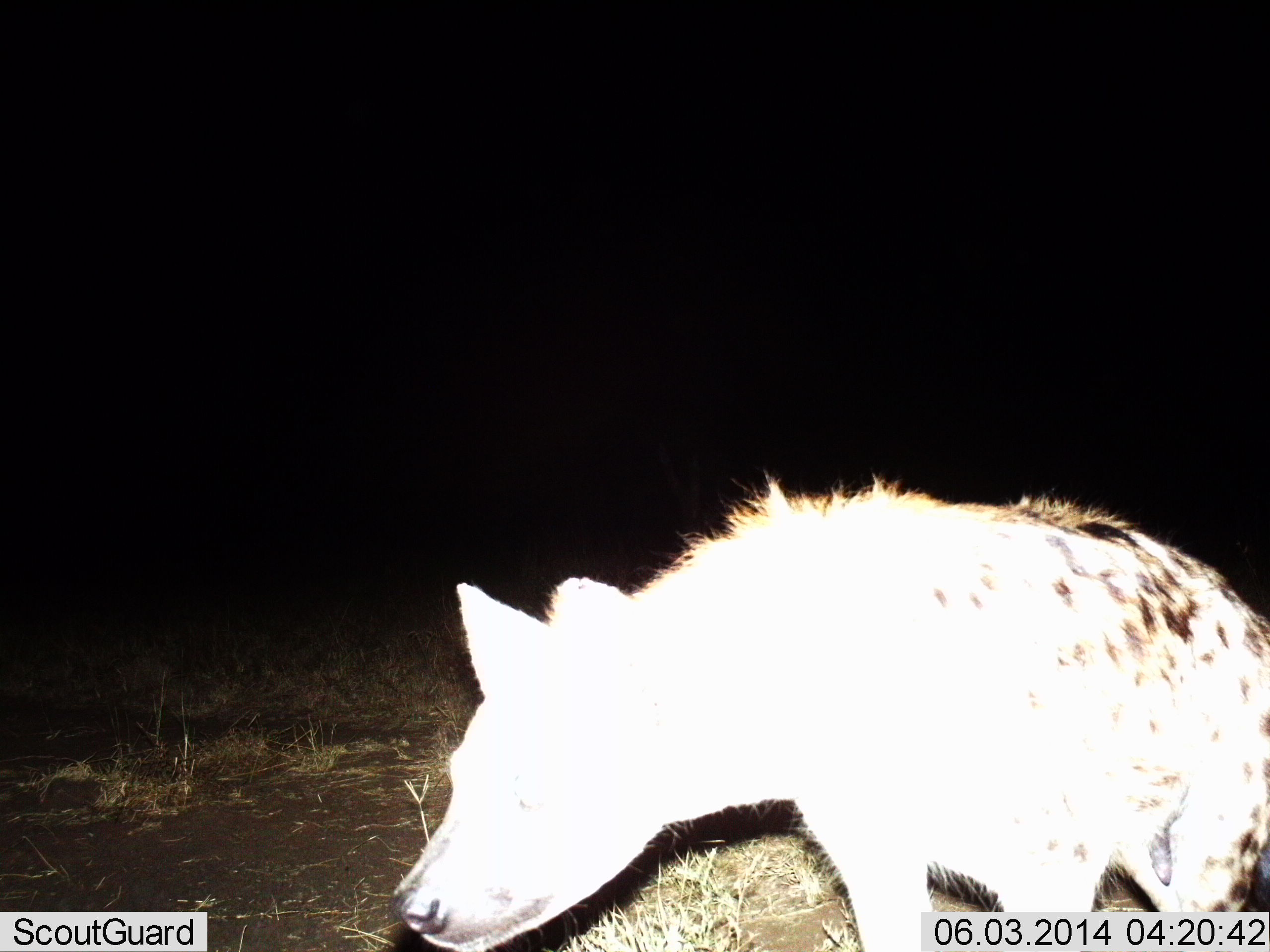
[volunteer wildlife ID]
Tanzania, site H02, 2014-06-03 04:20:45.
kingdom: Animalia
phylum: Chordata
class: Mammalia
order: Carnivora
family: Hyaenidae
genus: Crocuta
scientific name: Crocuta crocuta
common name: spotted hyena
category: hyenaspotted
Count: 1.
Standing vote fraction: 40%.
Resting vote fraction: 0%.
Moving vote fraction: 60%.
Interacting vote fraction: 0%.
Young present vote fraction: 0%.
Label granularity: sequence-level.